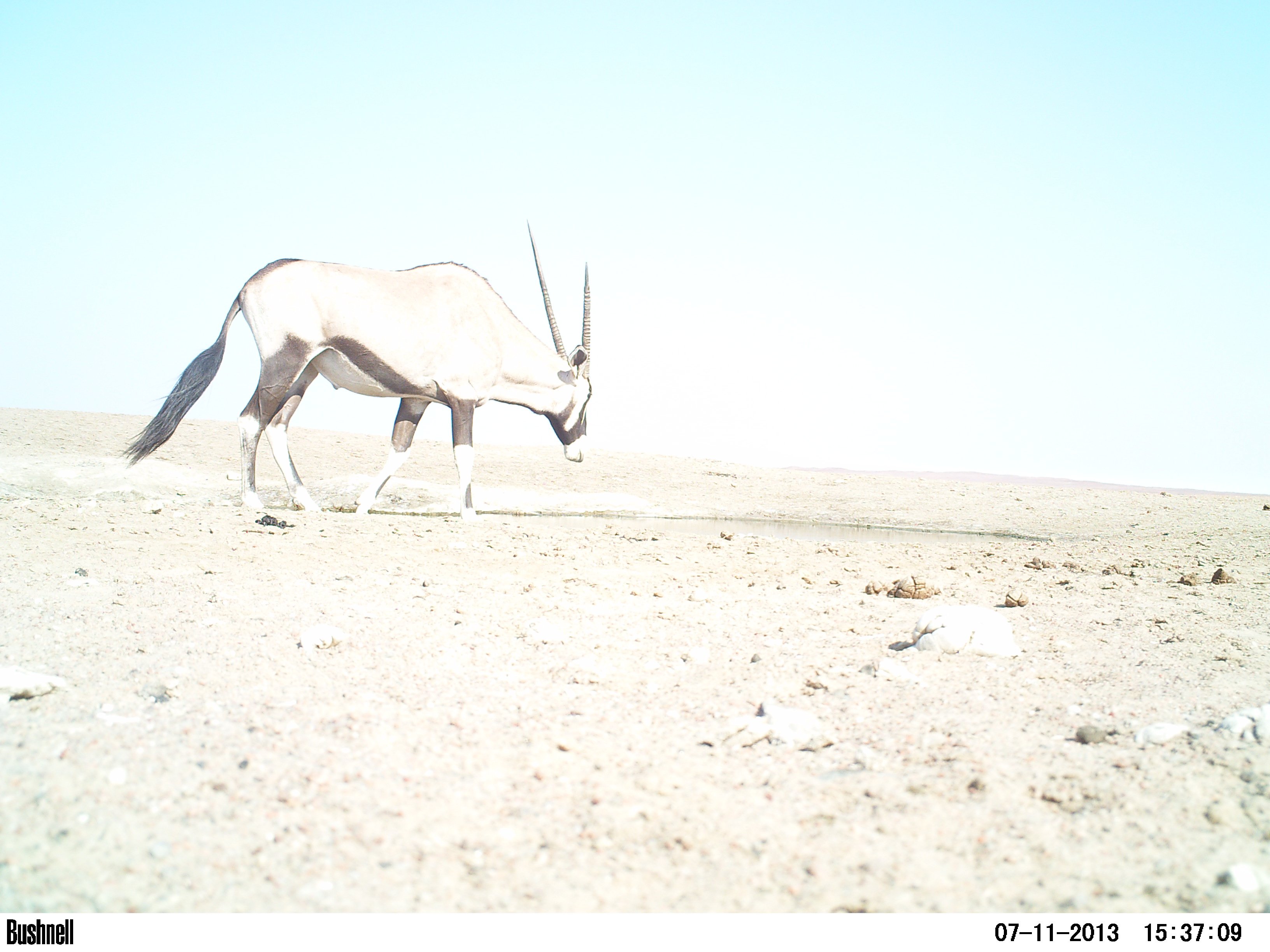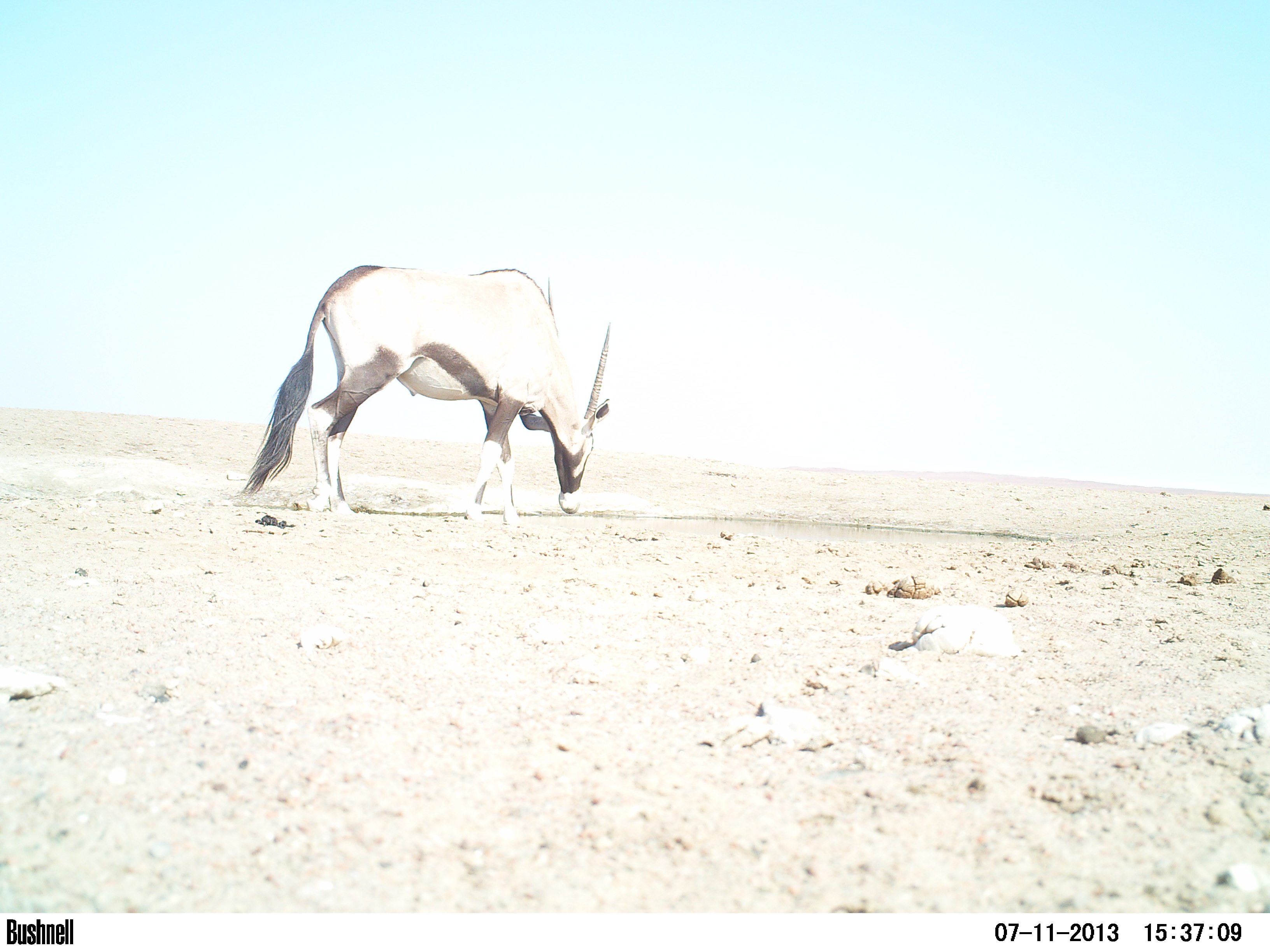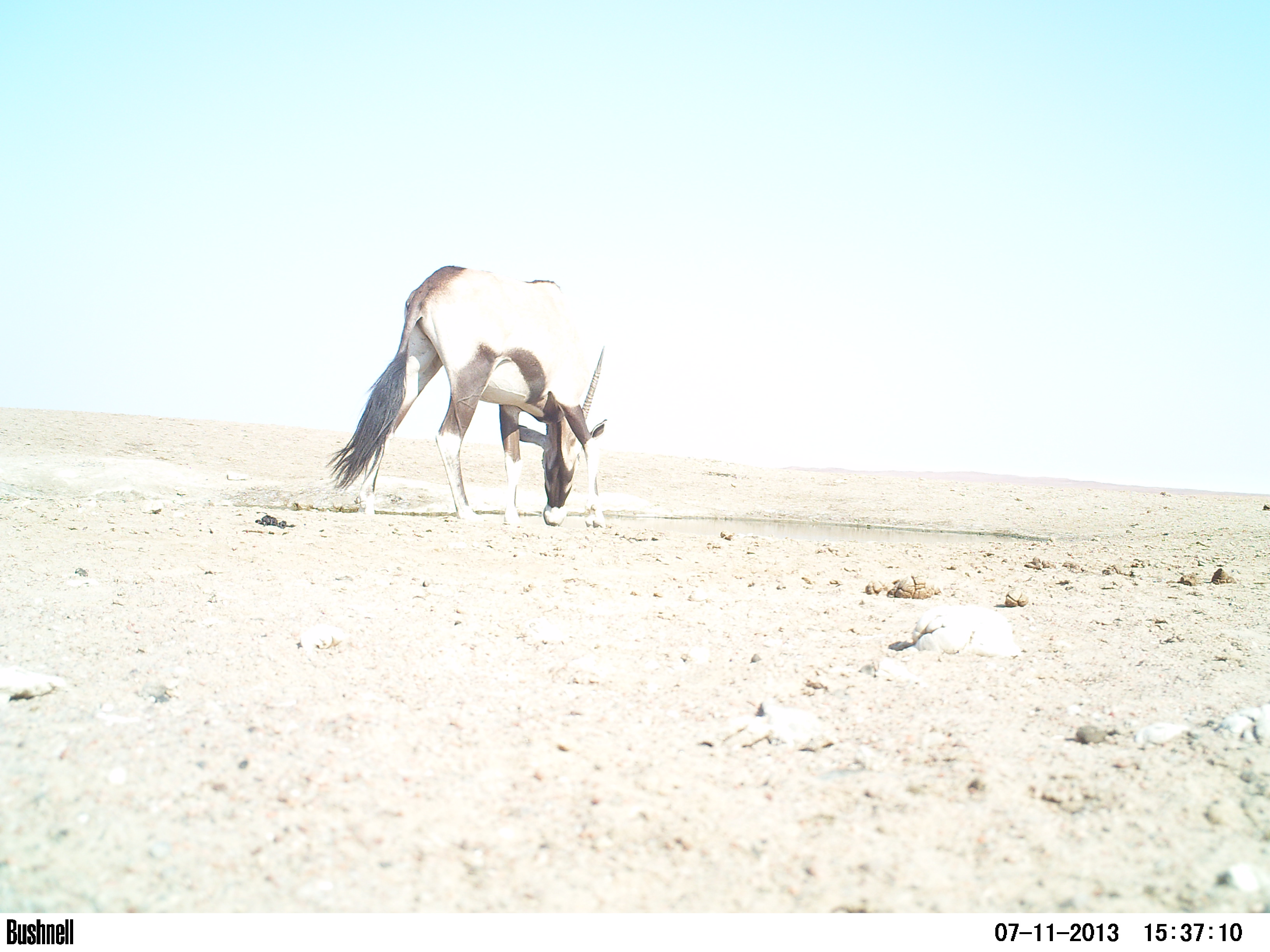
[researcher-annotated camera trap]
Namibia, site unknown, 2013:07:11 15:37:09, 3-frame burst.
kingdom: Animalia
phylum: Chordata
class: Mammalia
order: Artiodactyla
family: Bovidae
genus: Oryx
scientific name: Oryx gazella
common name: gemsbok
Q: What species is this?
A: Oryx gazella (gemsbok).